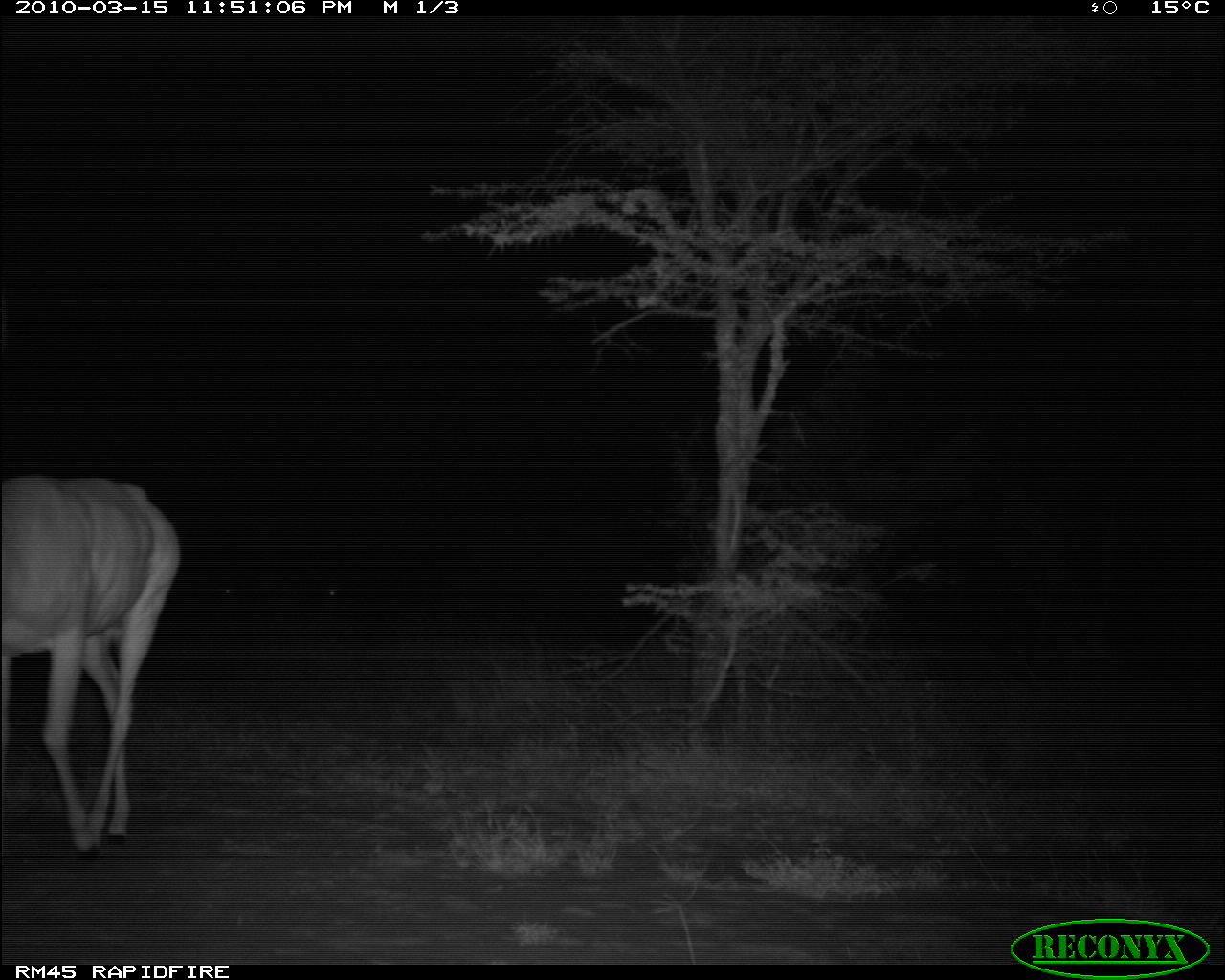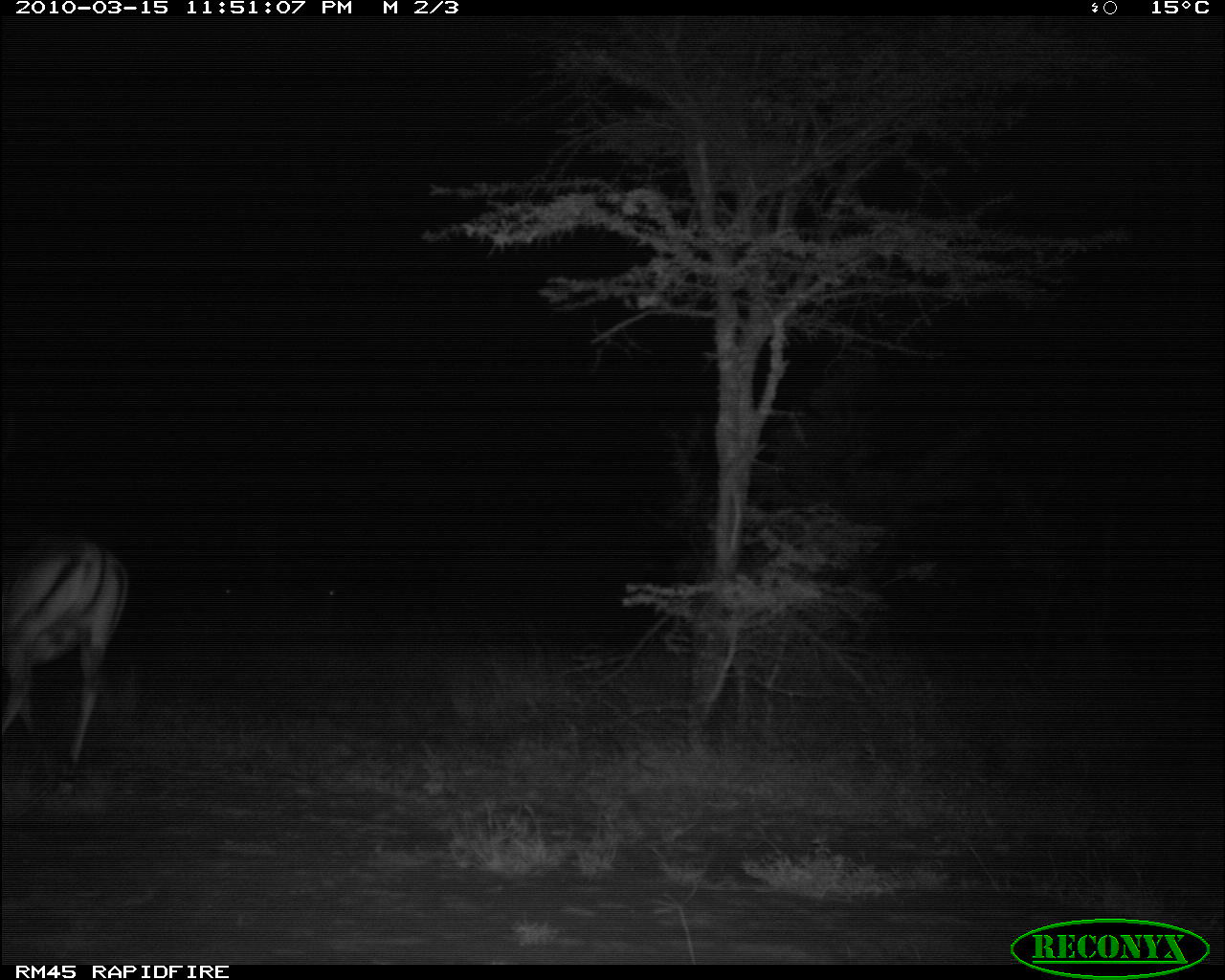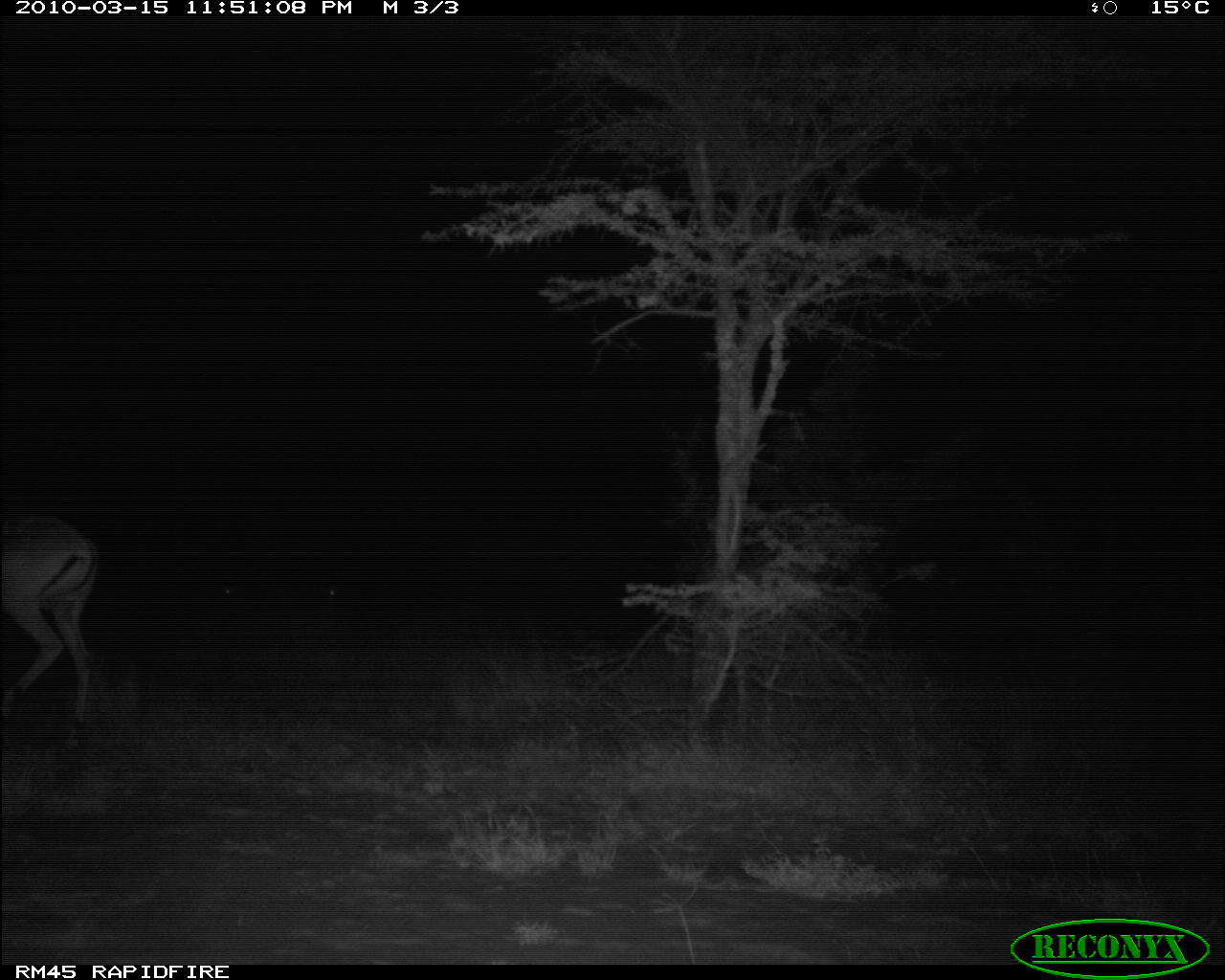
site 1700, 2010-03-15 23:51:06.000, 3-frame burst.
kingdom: Animalia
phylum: Chordata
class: Mammalia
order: Artiodactyla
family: Bovidae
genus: Aepyceros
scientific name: Aepyceros melampus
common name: impala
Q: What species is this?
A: Aepyceros melampus (impala).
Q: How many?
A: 1.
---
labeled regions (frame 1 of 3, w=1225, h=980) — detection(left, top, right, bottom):
aepyceros melampus: detection(3, 476, 184, 846)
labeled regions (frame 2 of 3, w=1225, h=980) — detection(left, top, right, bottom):
aepyceros melampus: detection(0, 526, 129, 804)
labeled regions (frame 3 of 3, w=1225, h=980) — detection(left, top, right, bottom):
aepyceros melampus: detection(0, 501, 100, 757)